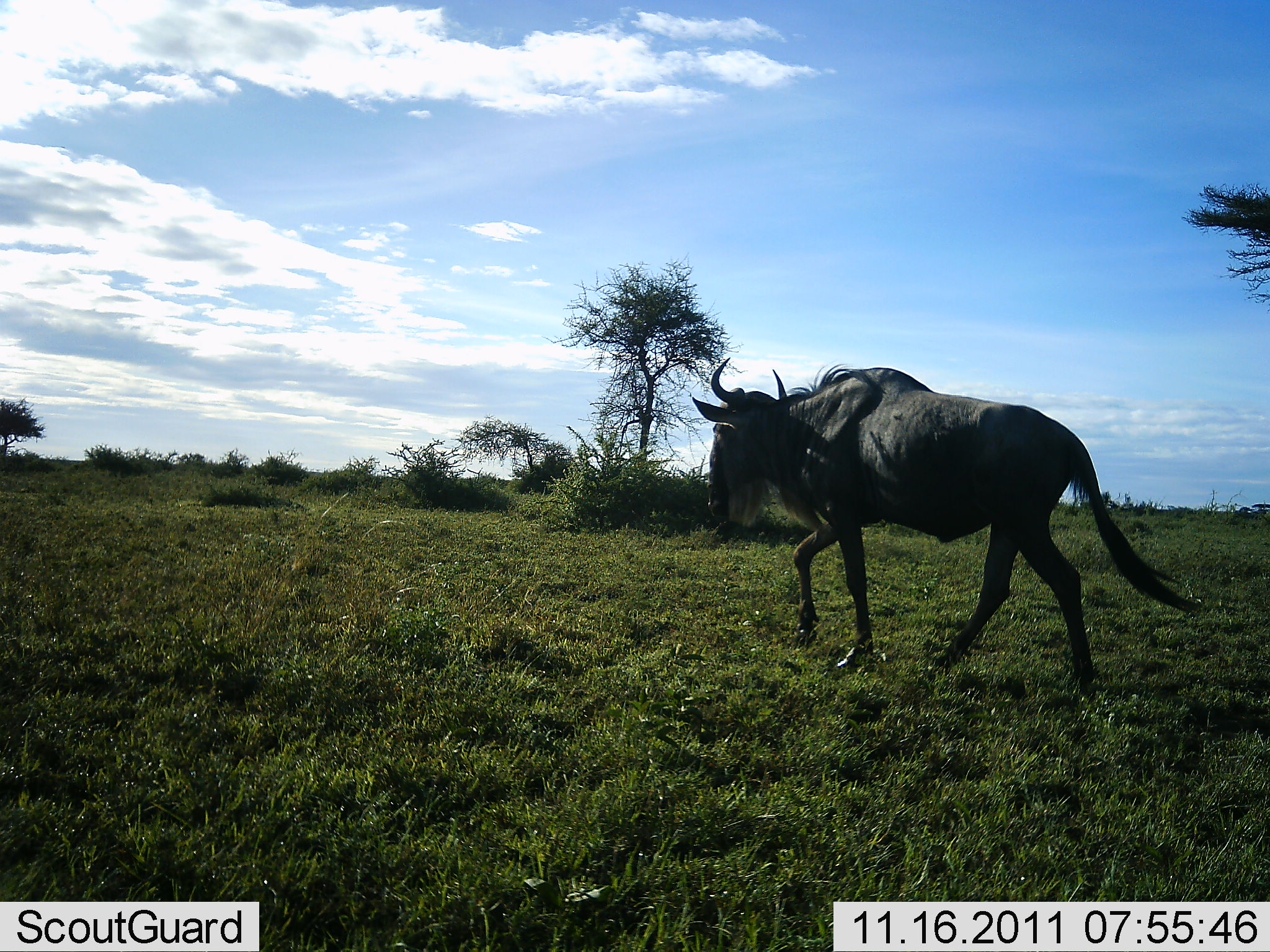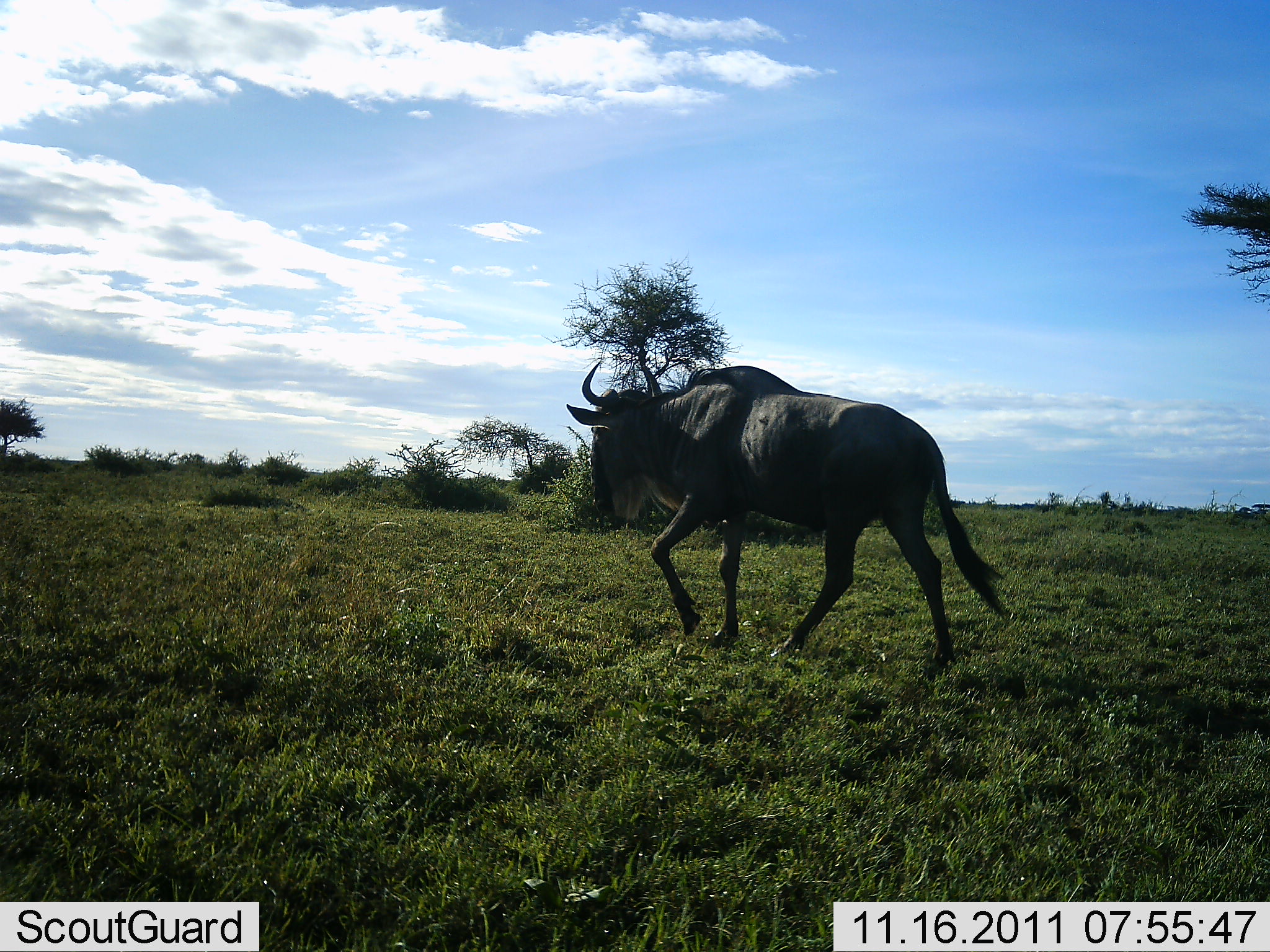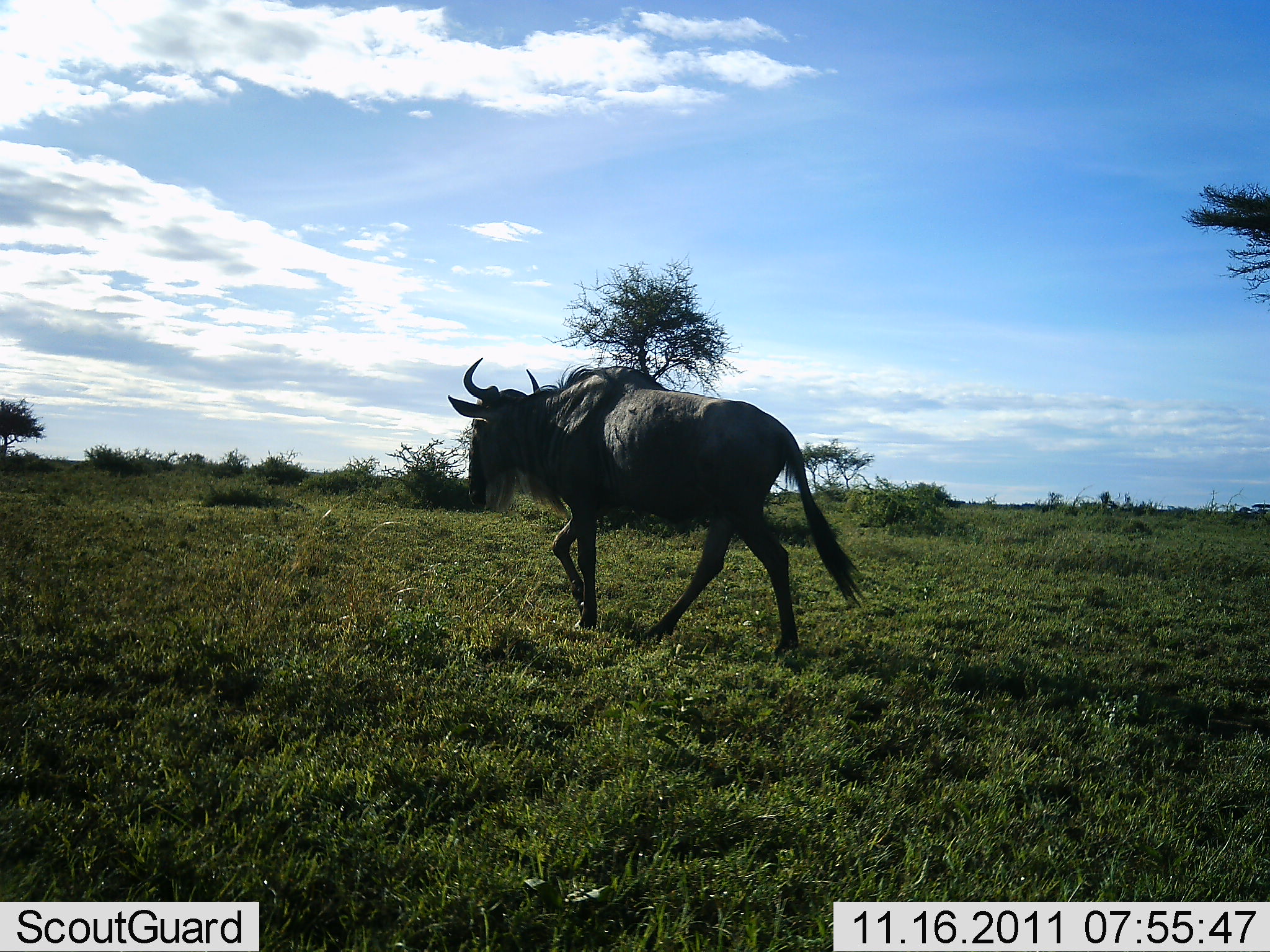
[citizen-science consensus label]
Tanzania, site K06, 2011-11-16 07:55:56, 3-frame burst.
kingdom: Animalia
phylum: Chordata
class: Mammalia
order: Artiodactyla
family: Bovidae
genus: Connochaetes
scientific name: Connochaetes taurinus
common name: blue wildebeest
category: wildebeest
Wildebeest (blue wildebeest) (Connochaetes taurinus), count 1. Behavior (volunteer vote fractions): standing 0%, resting 0%, moving 100%, interacting 0%. Young present (vote fraction): 0%. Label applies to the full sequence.